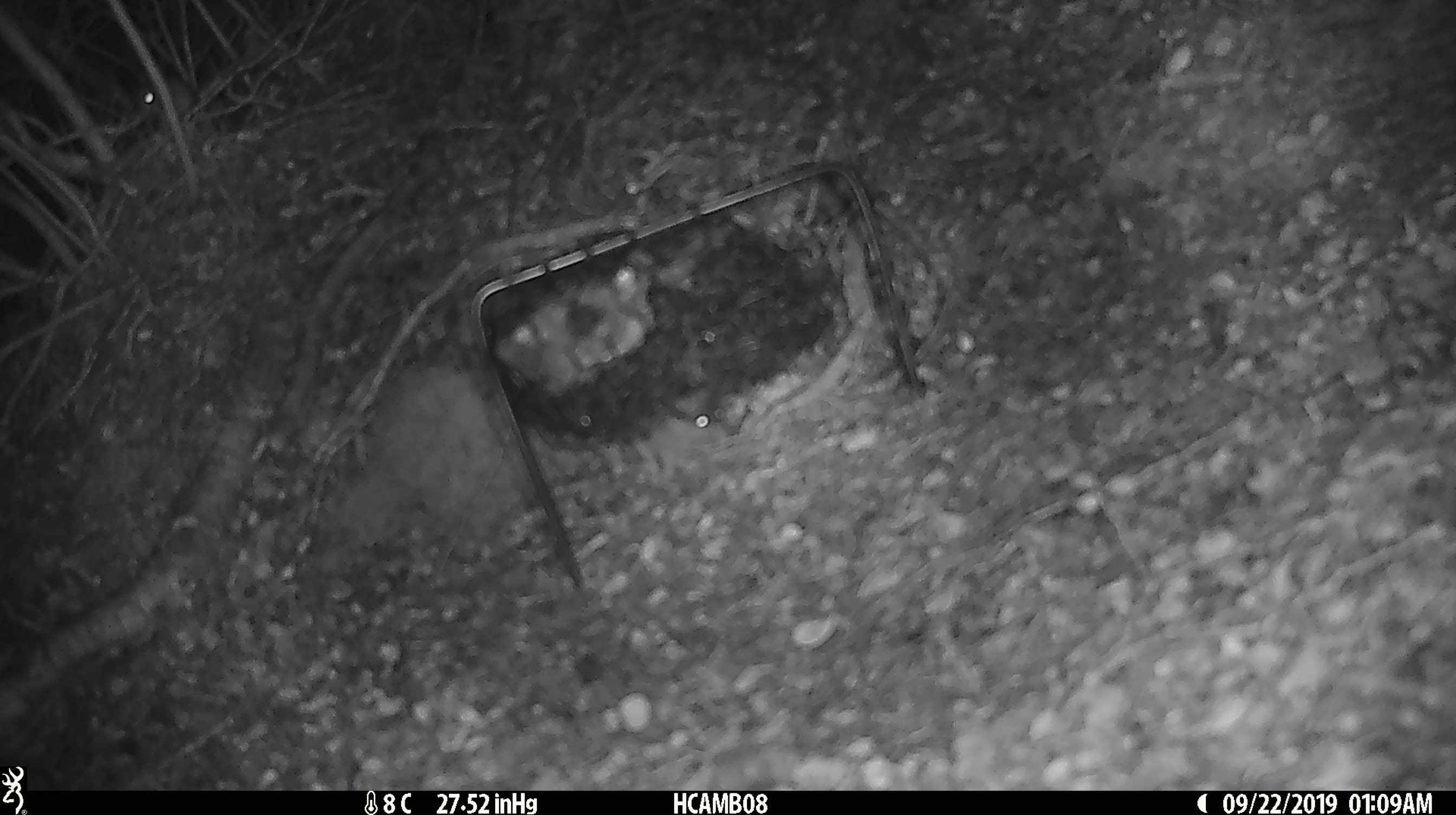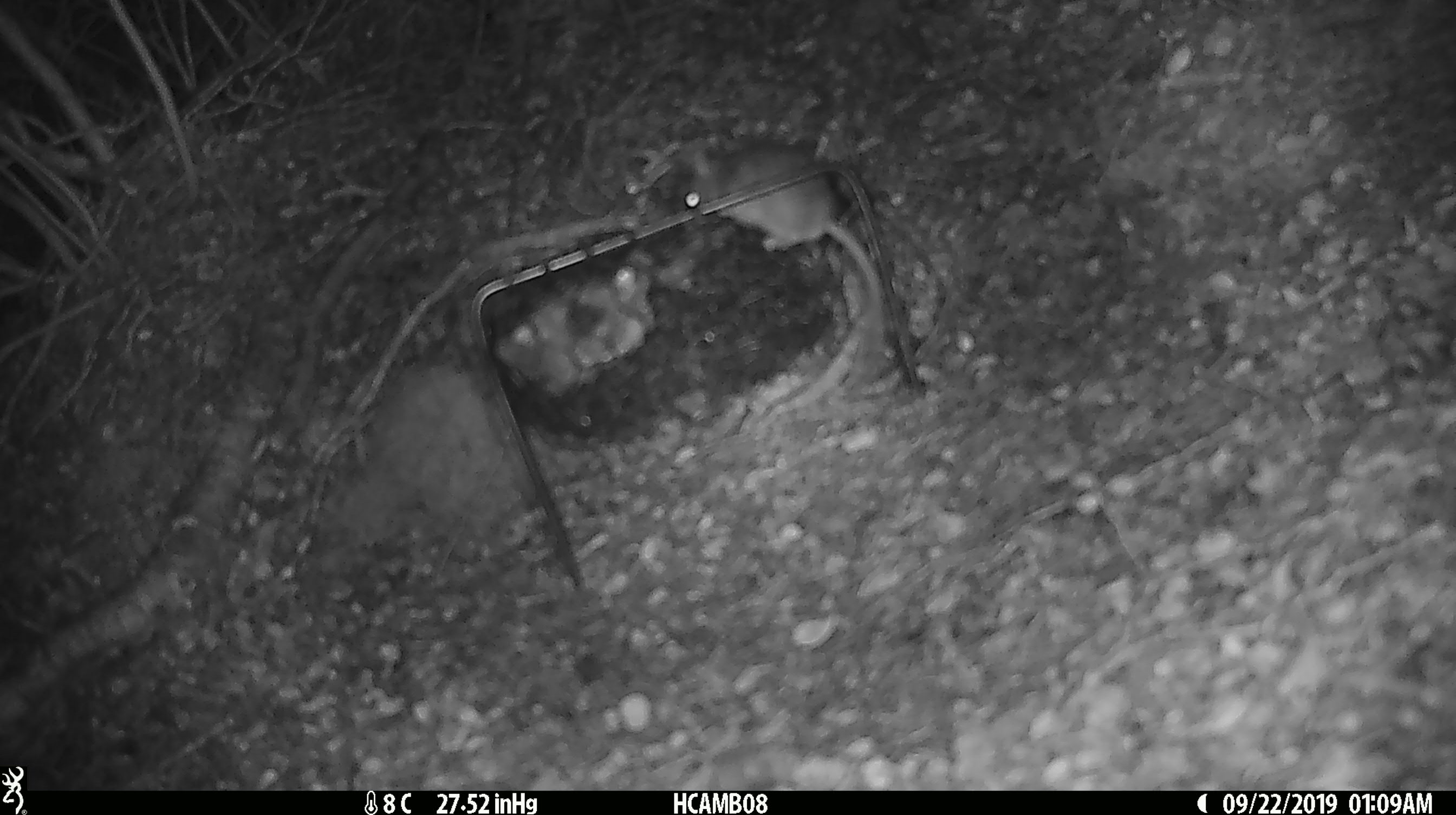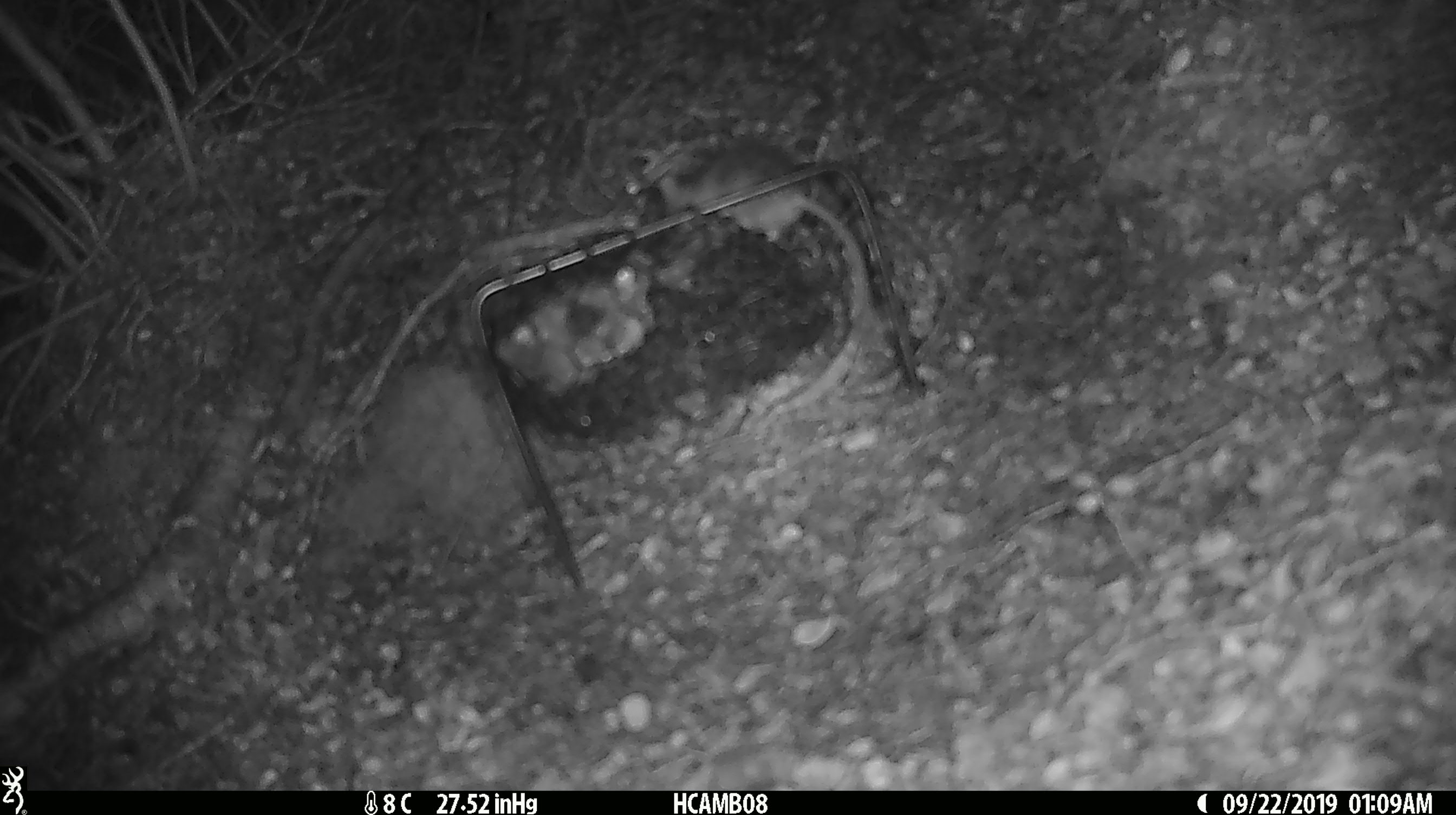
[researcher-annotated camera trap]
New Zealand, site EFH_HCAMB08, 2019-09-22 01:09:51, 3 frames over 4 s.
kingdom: Animalia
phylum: Chordata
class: Mammalia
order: Rodentia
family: Muridae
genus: Mus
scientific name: Mus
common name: mouse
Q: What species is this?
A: Mouse (Mus).